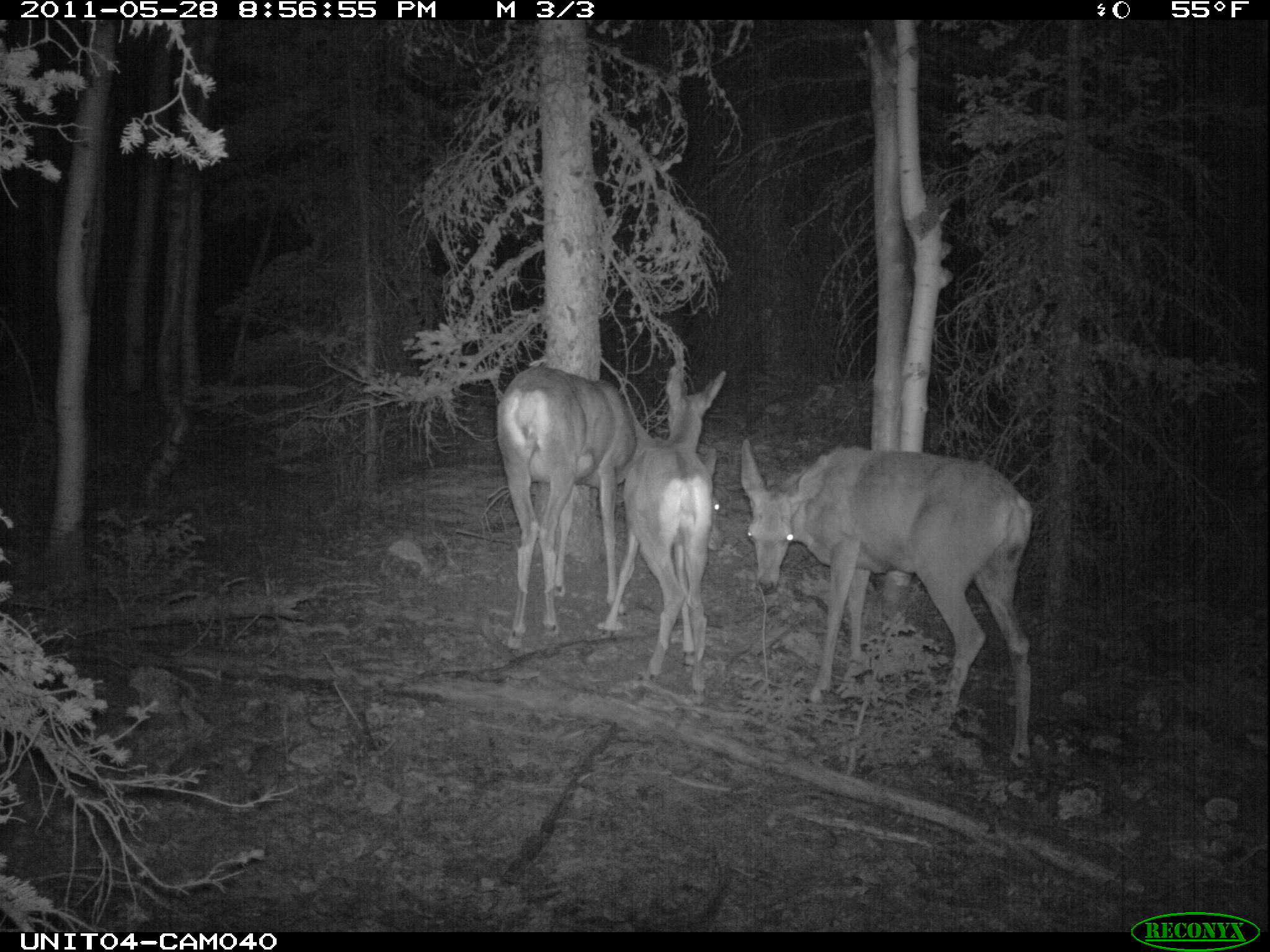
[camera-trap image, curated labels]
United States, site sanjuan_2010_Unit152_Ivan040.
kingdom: Animalia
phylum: Chordata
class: Mammalia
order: Artiodactyla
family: Cervidae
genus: Odocoileus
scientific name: Odocoileus hemionus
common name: mule deer